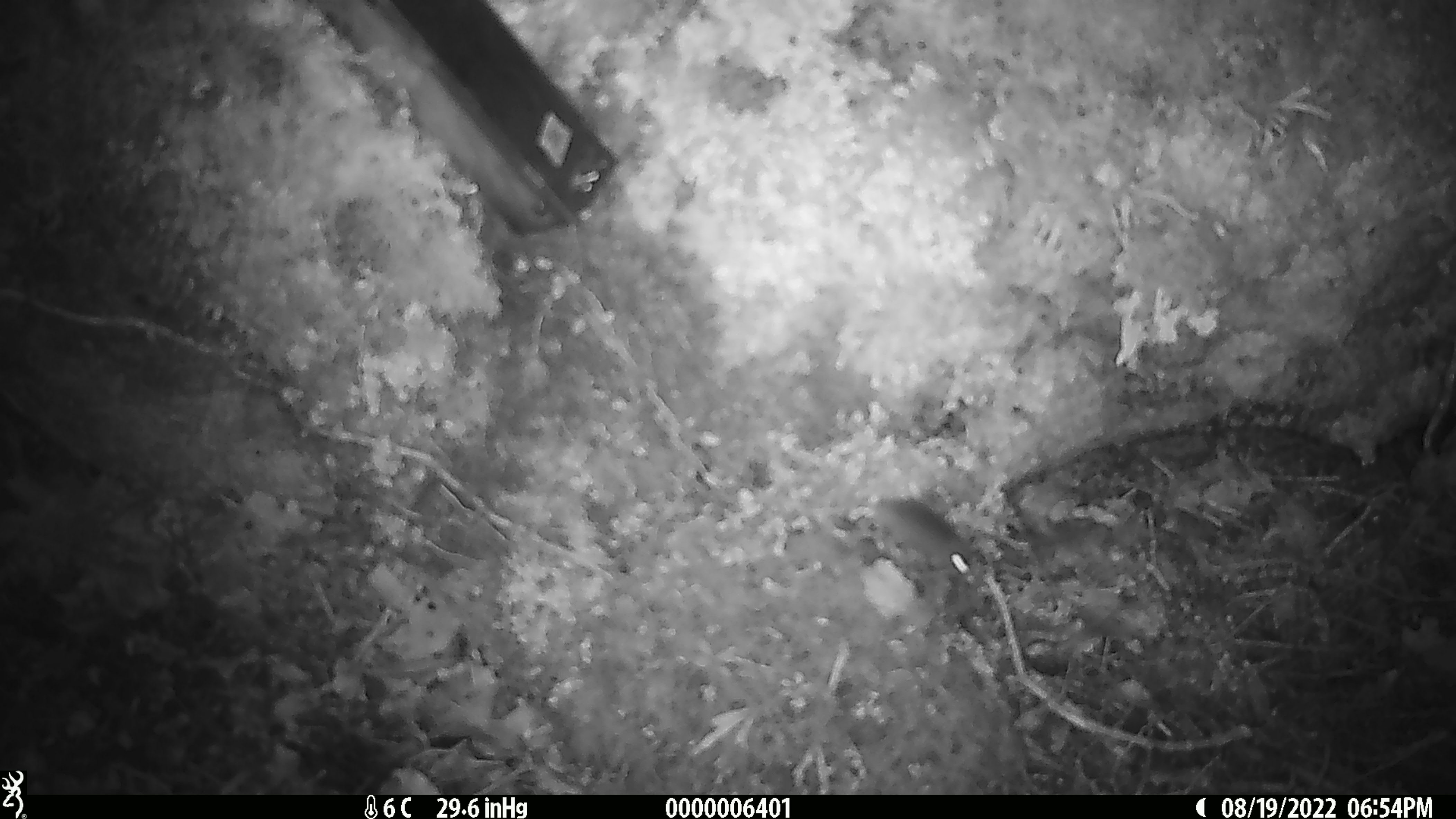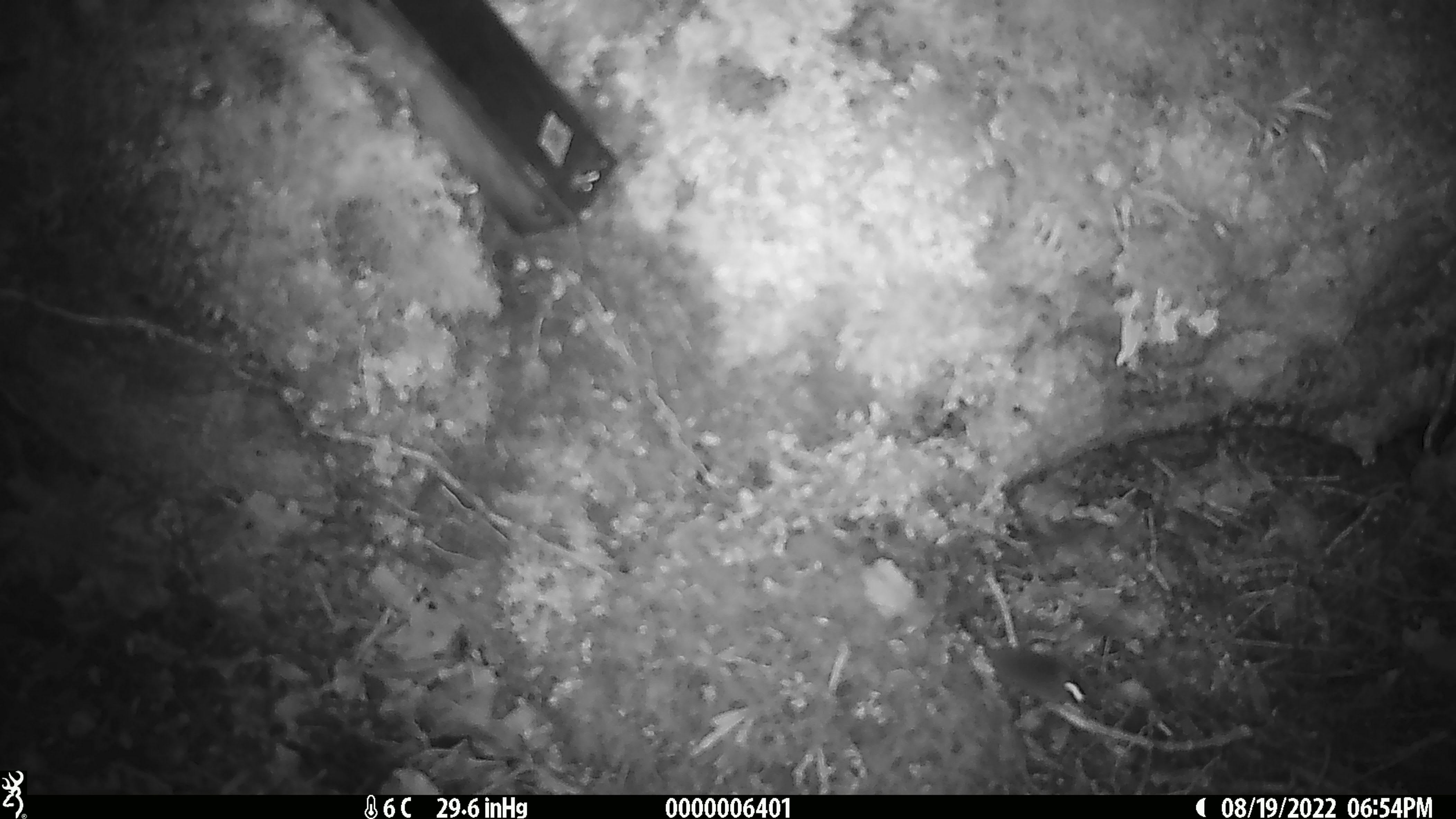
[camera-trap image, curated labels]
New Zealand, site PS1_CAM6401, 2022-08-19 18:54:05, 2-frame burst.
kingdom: Animalia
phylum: Chordata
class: Mammalia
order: Rodentia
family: Muridae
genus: Mus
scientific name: Mus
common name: mouse